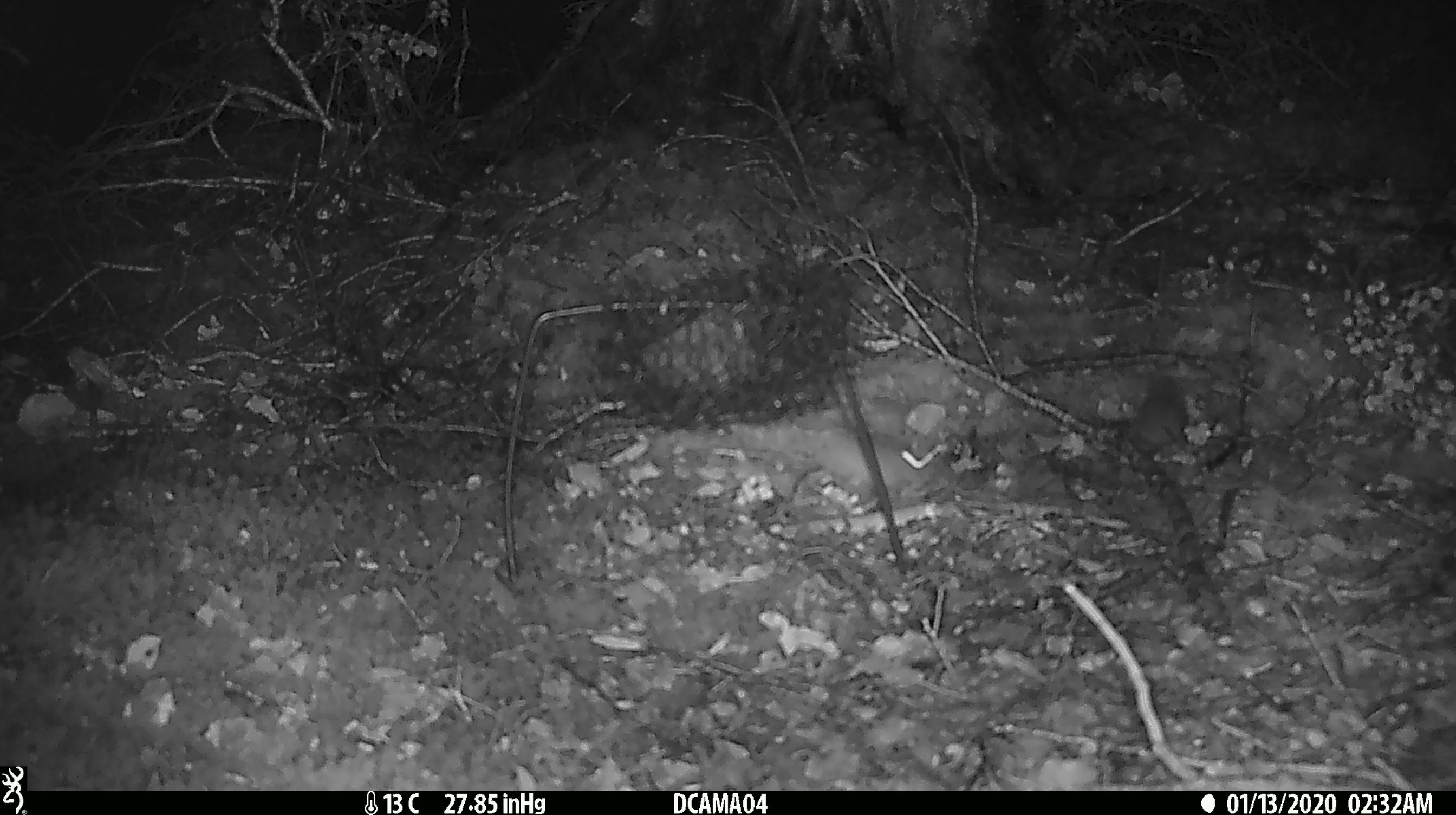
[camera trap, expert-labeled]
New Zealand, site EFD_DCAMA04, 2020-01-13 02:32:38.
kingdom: Animalia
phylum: Chordata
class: Mammalia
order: Rodentia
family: Muridae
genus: Mus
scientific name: Mus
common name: mouse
Mouse (Mus).